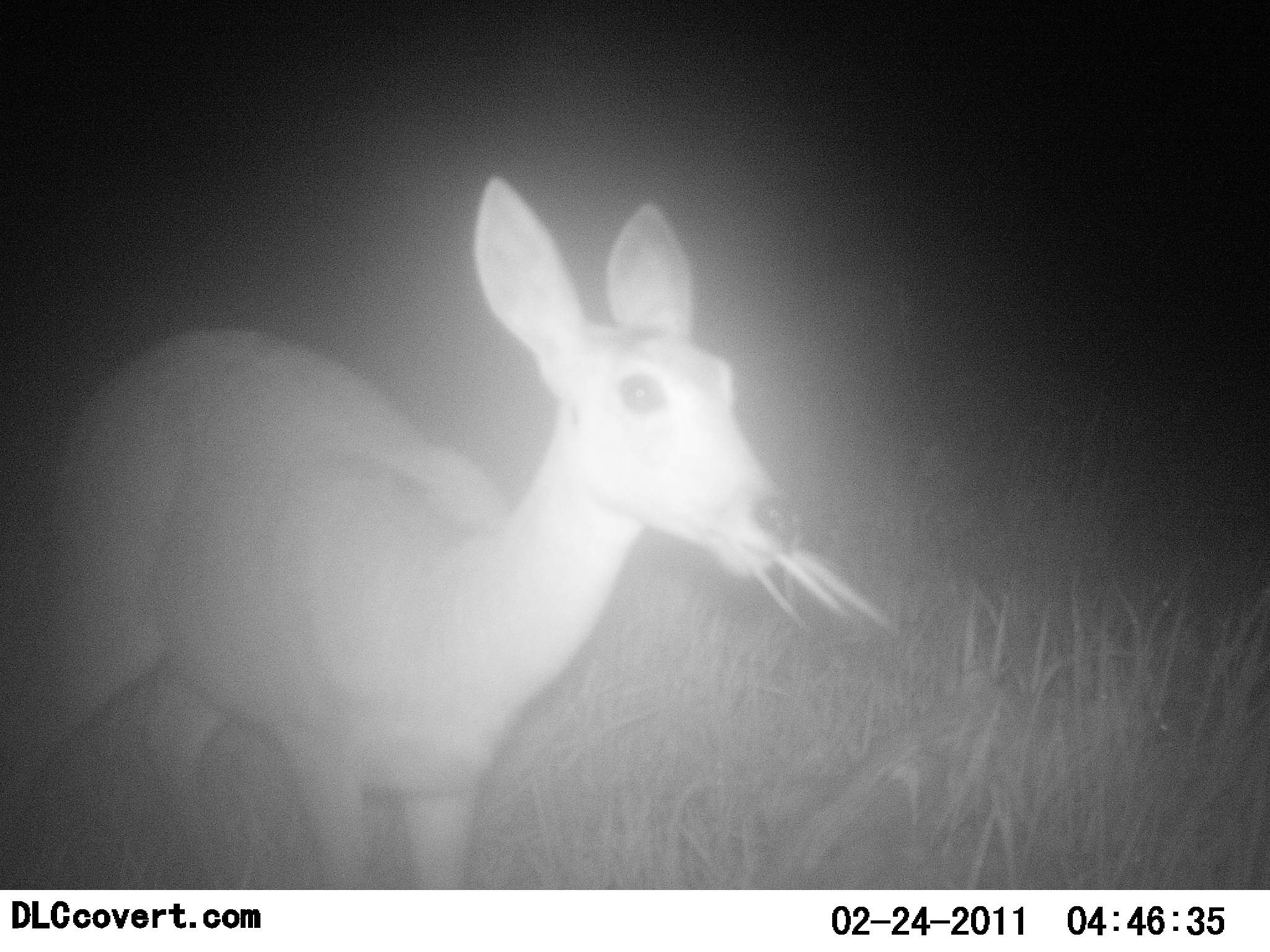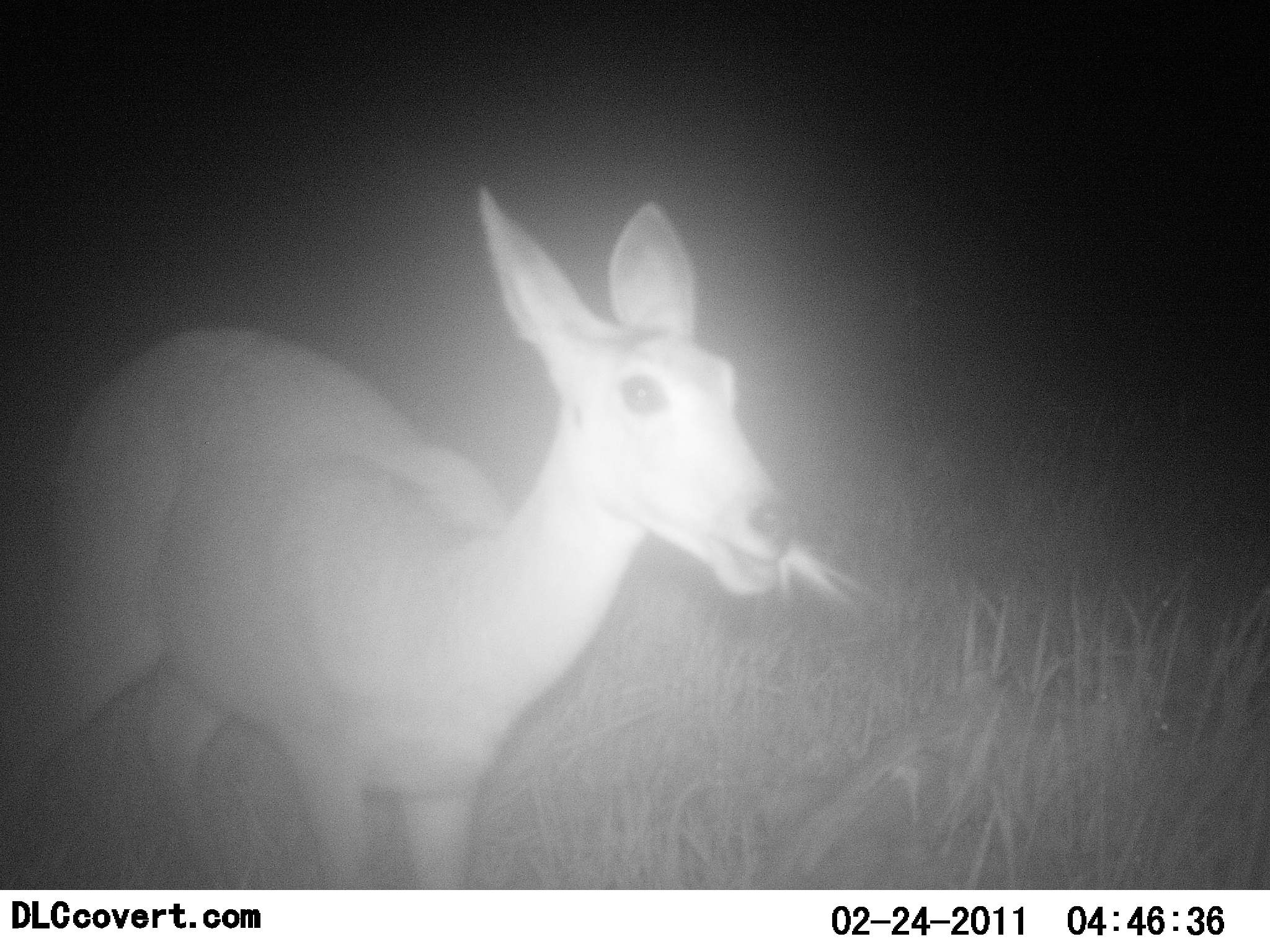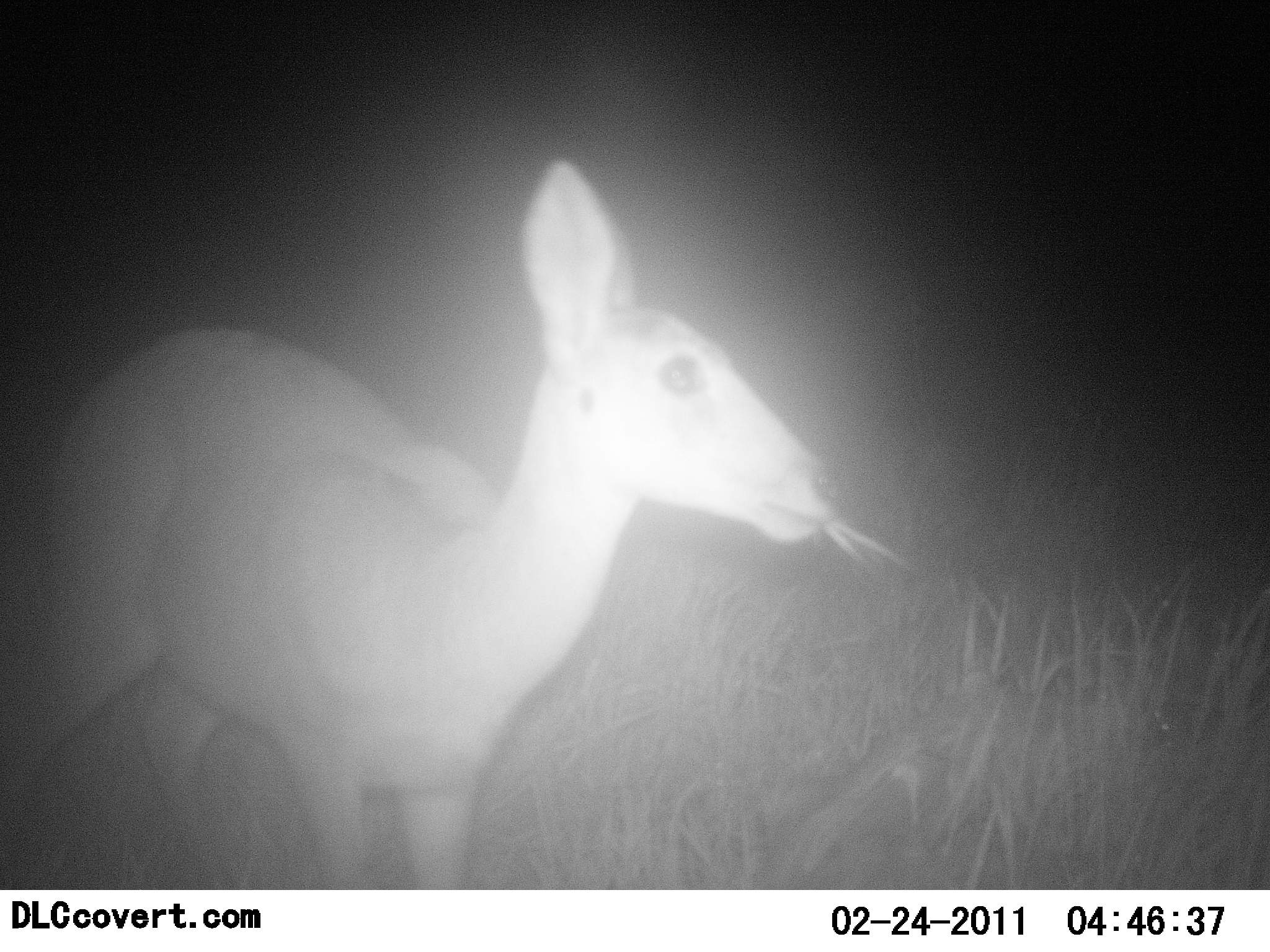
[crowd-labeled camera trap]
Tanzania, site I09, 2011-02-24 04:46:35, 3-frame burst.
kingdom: Animalia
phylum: Chordata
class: Mammalia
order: Artiodactyla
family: Bovidae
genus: Redunca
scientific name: Redunca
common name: reedbuck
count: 1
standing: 40%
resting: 0%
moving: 0%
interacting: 0%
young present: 0%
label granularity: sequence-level